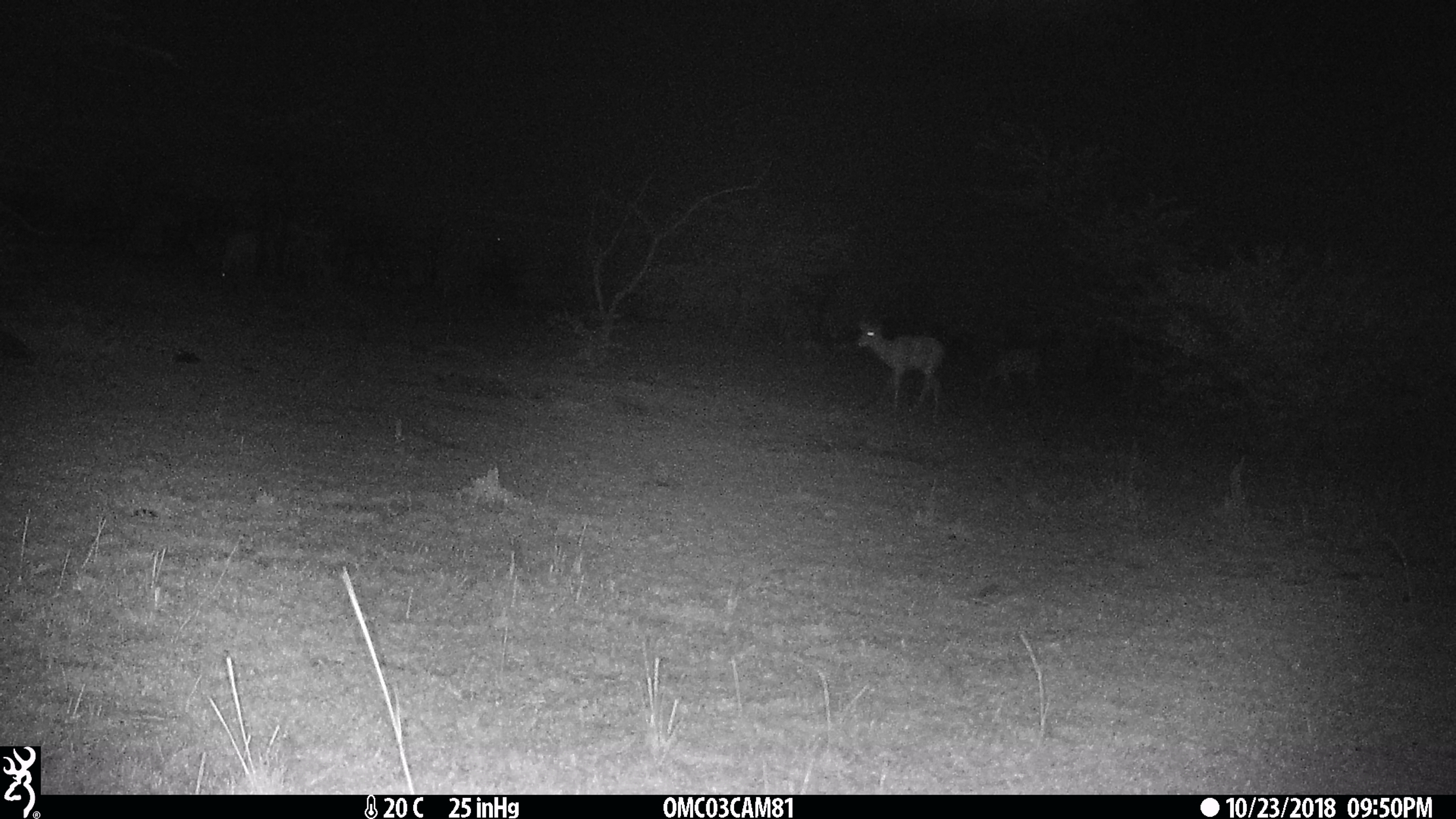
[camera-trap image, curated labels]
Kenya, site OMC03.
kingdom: Animalia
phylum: Chordata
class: Mammalia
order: Artiodactyla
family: Bovidae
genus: Aepyceros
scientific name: Aepyceros melampus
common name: impala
Impala (Aepyceros melampus).